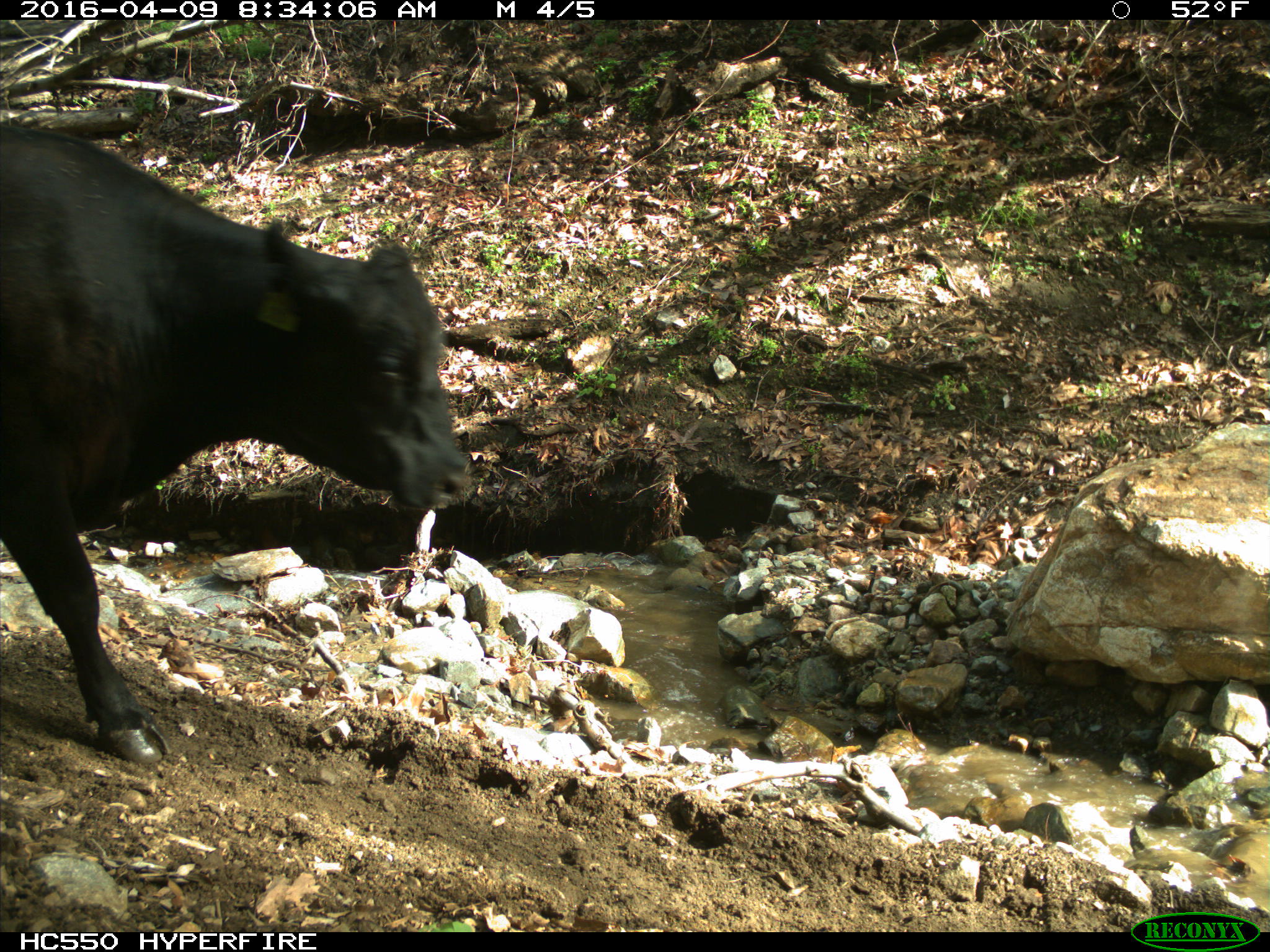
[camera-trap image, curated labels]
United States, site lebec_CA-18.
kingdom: Animalia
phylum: Chordata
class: Mammalia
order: Artiodactyla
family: Bovidae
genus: Bos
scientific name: Bos taurus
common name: domestic cow